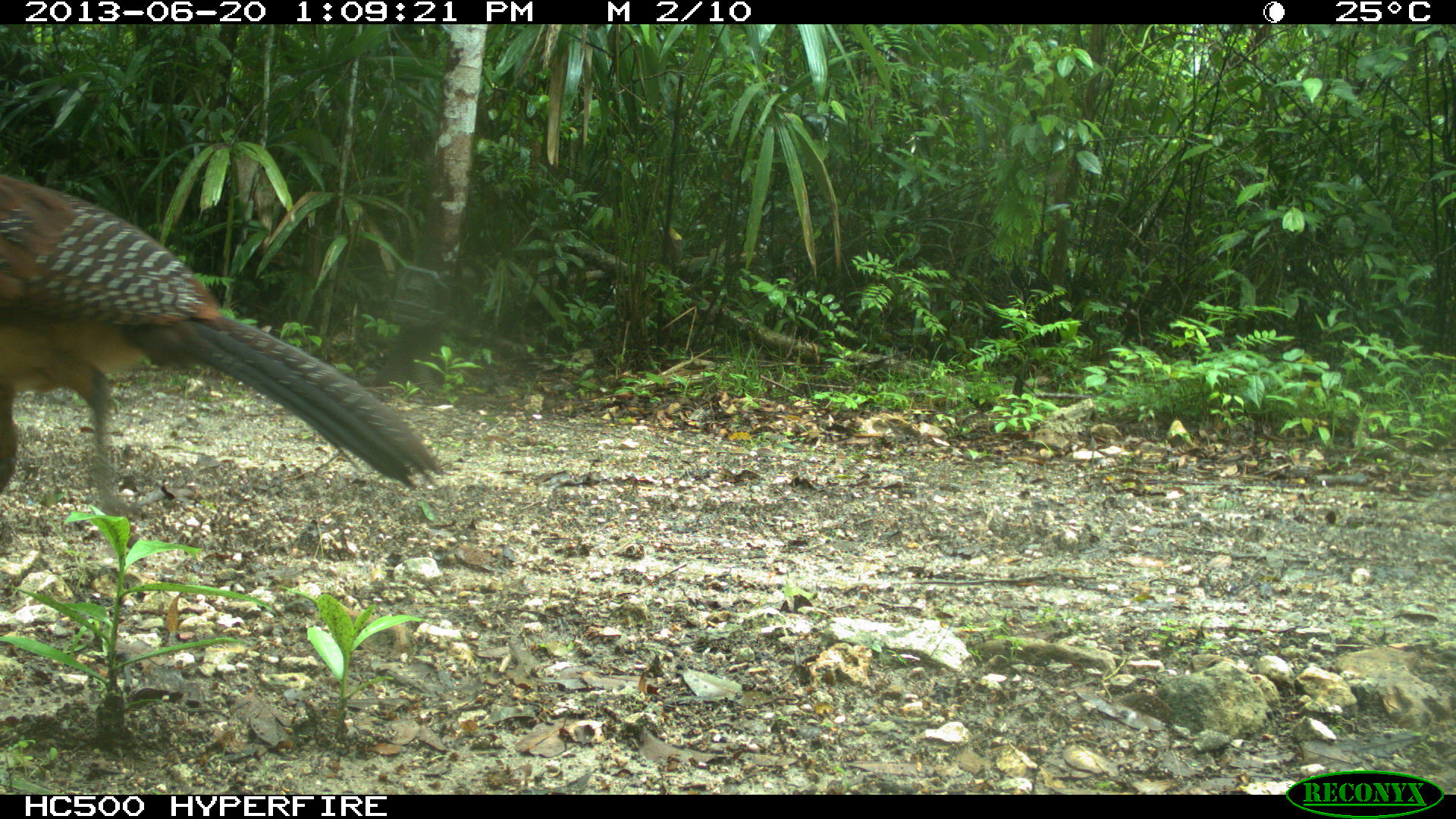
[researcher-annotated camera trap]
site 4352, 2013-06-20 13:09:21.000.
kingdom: Animalia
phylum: Chordata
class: Aves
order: Galliformes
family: Cracidae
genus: Crax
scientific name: Crax rubra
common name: great curassow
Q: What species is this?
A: Crax rubra (great curassow).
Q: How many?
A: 1.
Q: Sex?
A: Male.